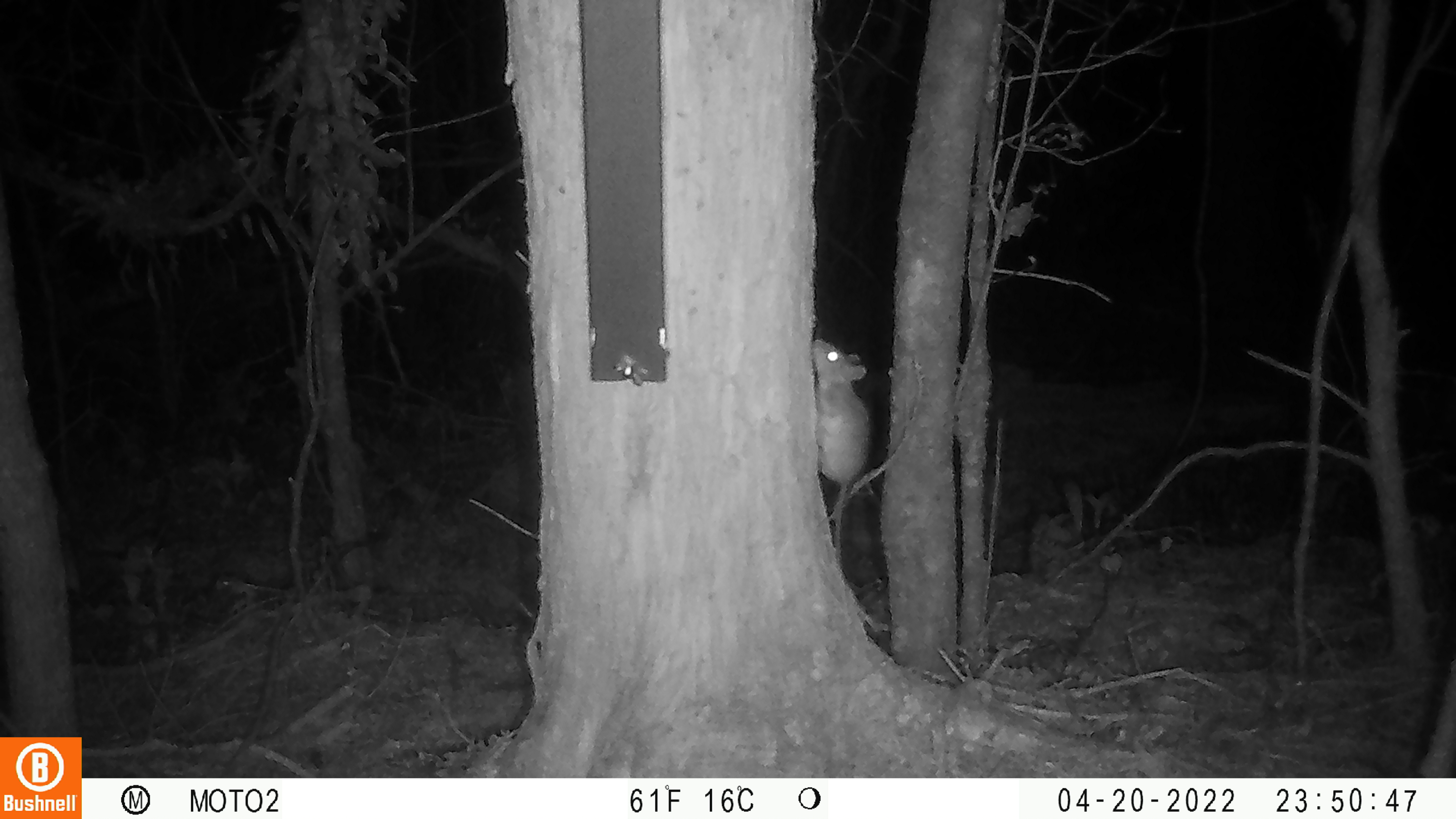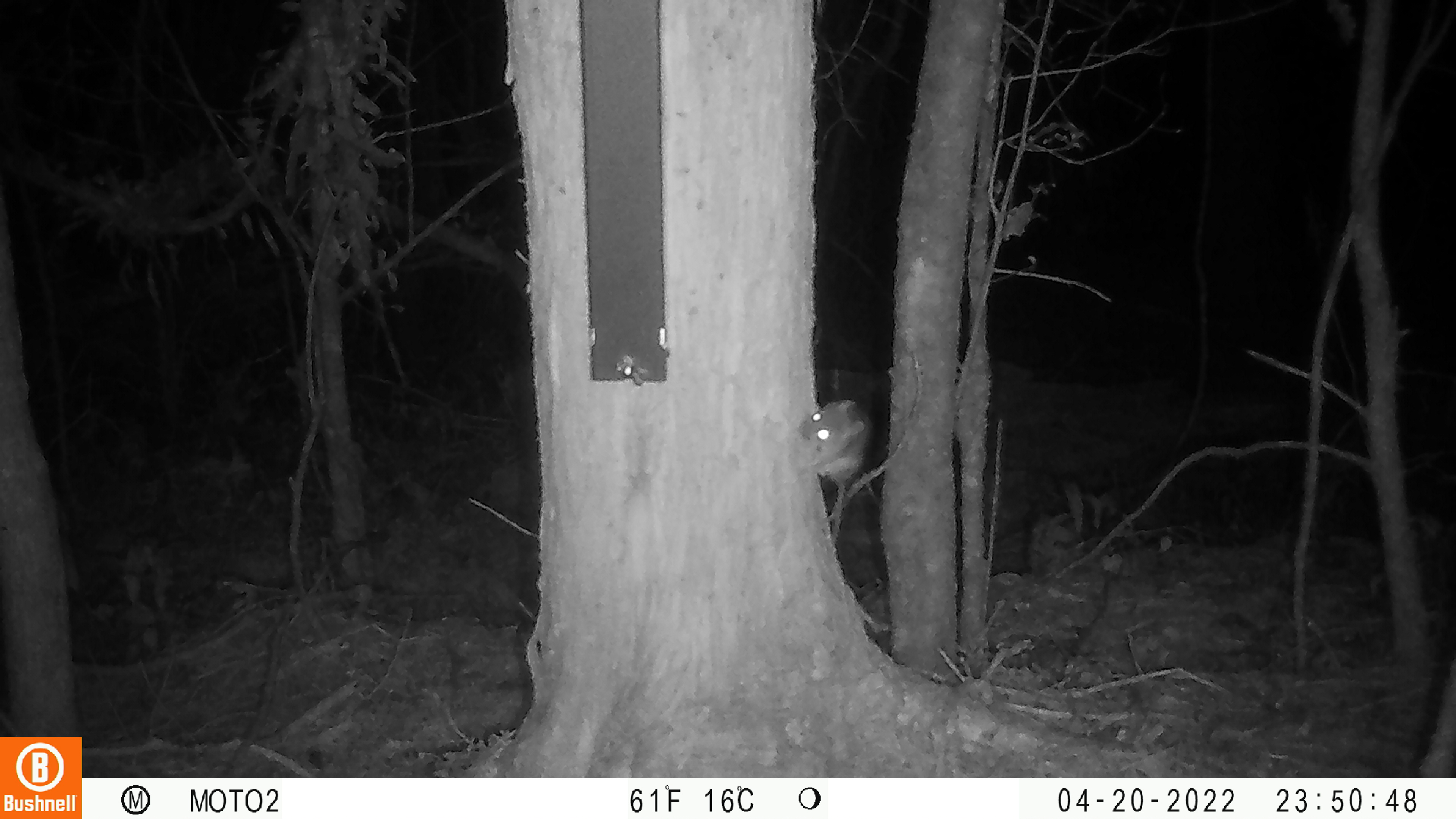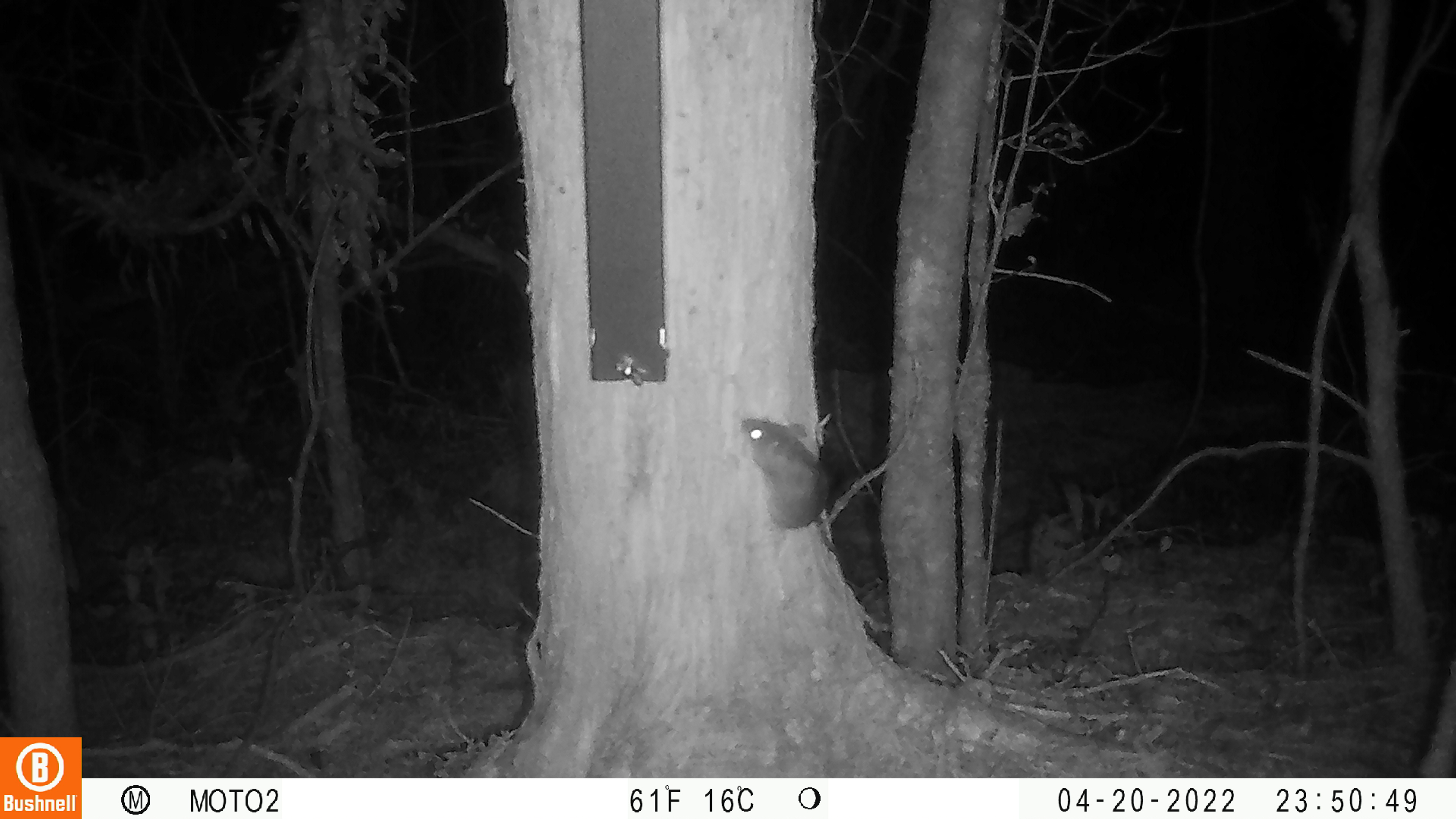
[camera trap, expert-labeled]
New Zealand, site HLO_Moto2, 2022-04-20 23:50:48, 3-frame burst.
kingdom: Animalia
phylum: Chordata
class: Mammalia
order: Rodentia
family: Muridae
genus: Rattus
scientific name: Rattus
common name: rat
Rat (Rattus).